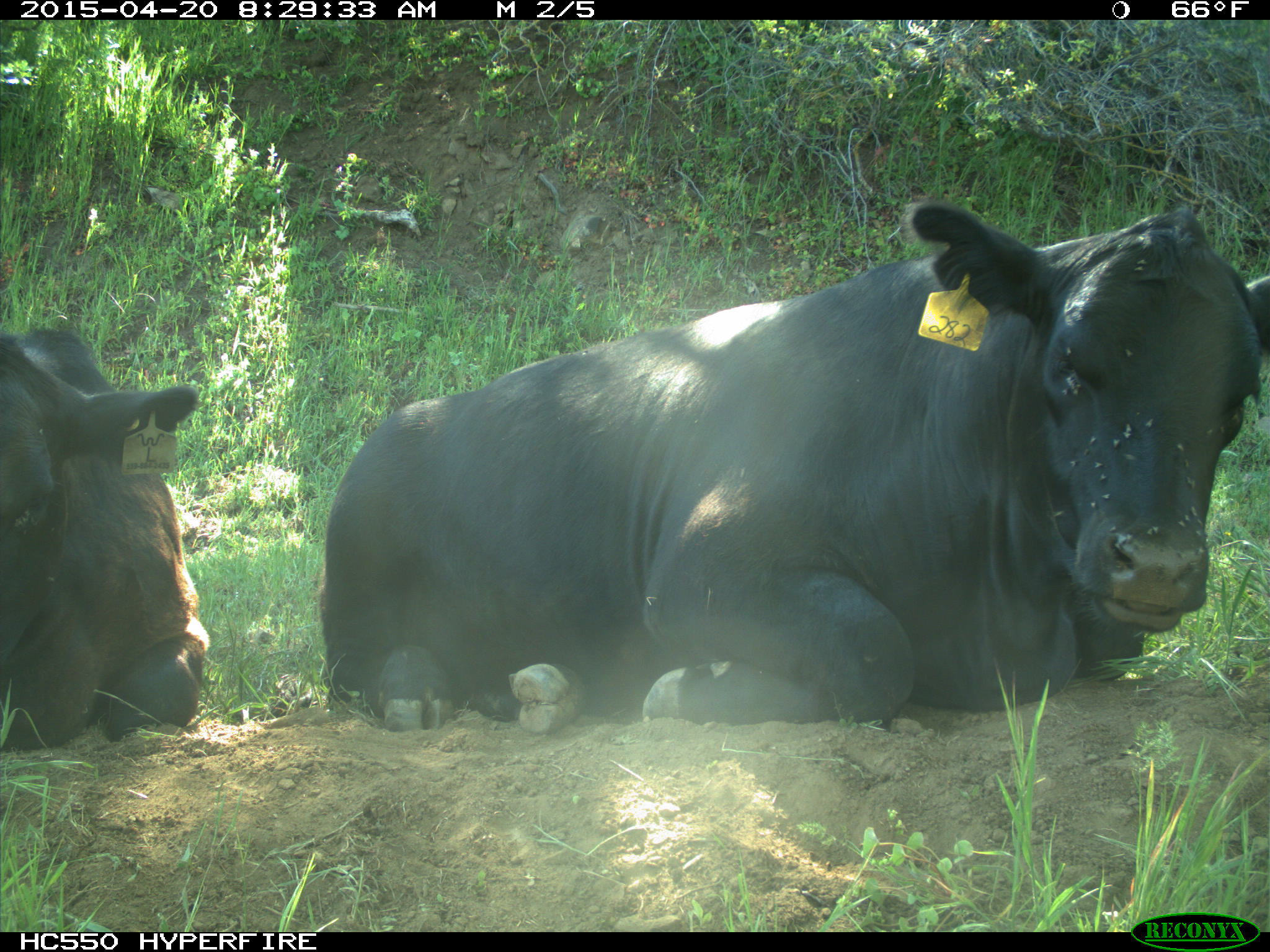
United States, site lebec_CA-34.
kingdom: Animalia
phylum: Chordata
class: Mammalia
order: Artiodactyla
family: Bovidae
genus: Bos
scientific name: Bos taurus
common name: domestic cow